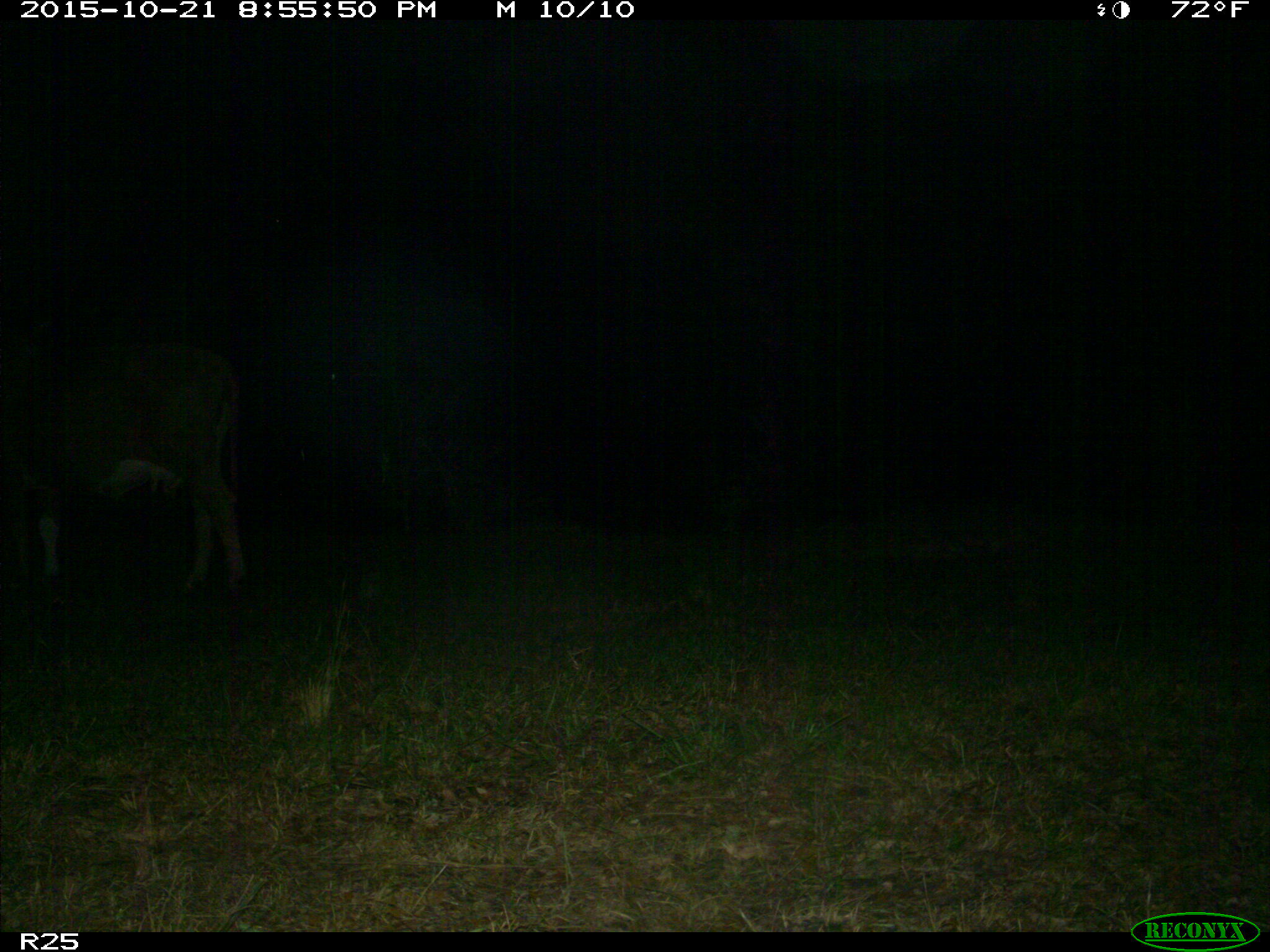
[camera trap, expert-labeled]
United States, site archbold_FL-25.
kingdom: Animalia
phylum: Chordata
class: Mammalia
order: Artiodactyla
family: Bovidae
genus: Bos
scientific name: Bos taurus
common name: domestic cow